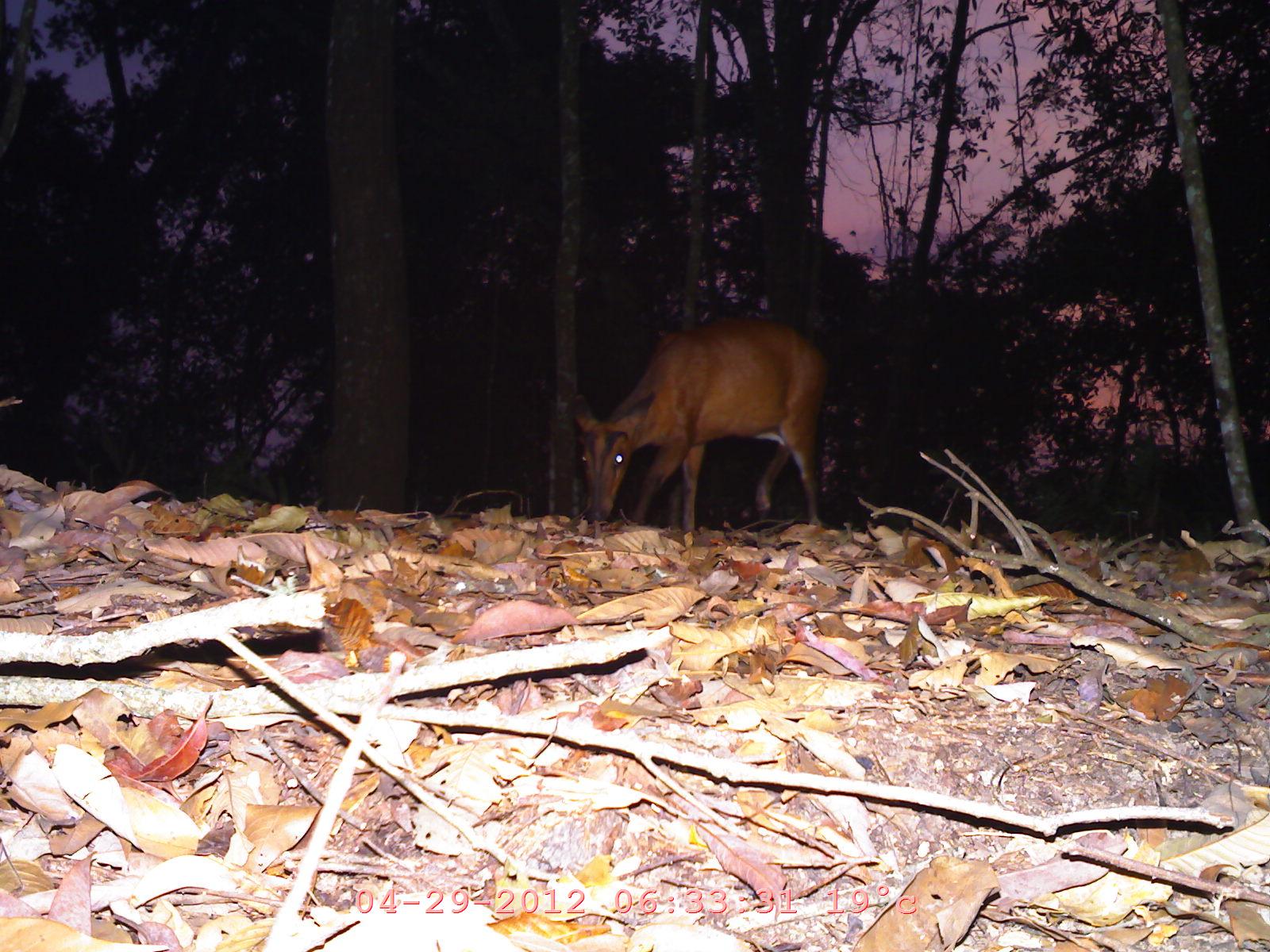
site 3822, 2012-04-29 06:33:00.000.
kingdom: Animalia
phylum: Chordata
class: Mammalia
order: Artiodactyla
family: Cervidae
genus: Muntiacus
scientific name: Muntiacus muntjak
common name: southern red muntjac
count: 1